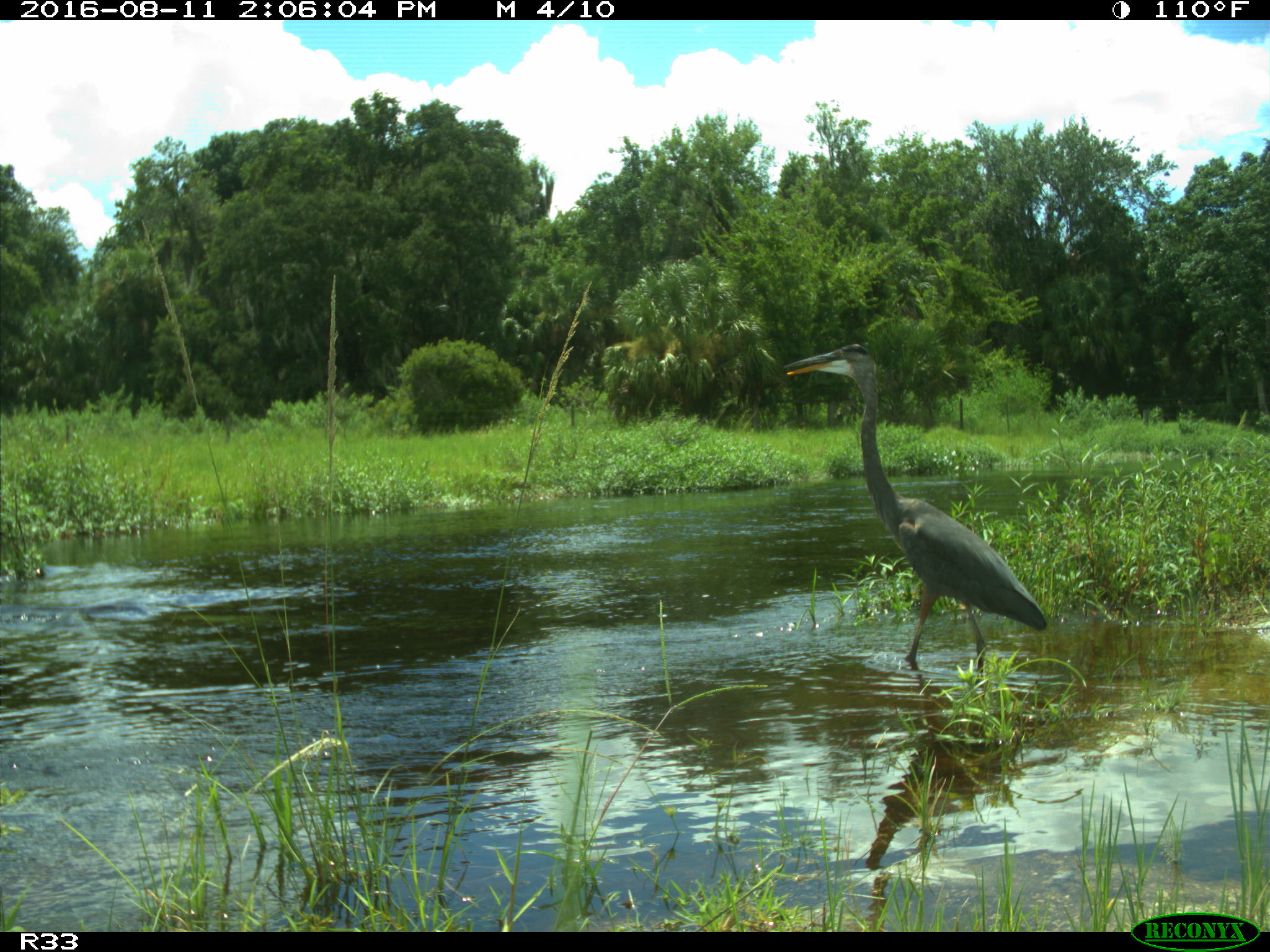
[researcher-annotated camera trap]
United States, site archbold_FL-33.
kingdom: Animalia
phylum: Chordata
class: Aves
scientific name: Aves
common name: birds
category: unidentified bird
Unidentified bird (birds) (Aves).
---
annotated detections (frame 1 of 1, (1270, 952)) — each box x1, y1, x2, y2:
animal: 783, 343, 1048, 675